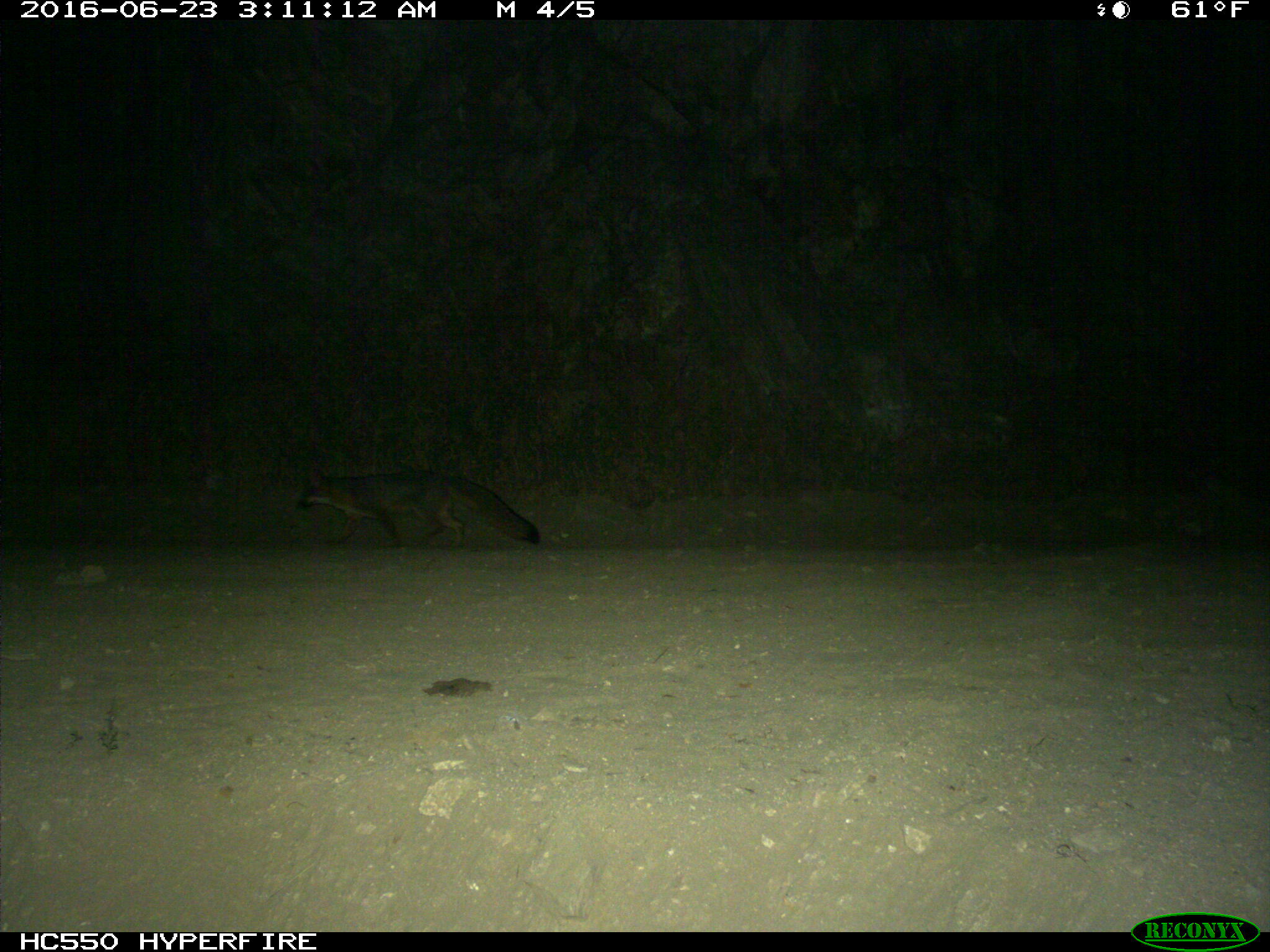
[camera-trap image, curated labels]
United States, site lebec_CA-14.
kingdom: Animalia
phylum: Chordata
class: Mammalia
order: Carnivora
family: Canidae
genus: Urocyon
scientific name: Urocyon cinereoargenteus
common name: gray fox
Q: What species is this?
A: Urocyon cinereoargenteus (gray fox).